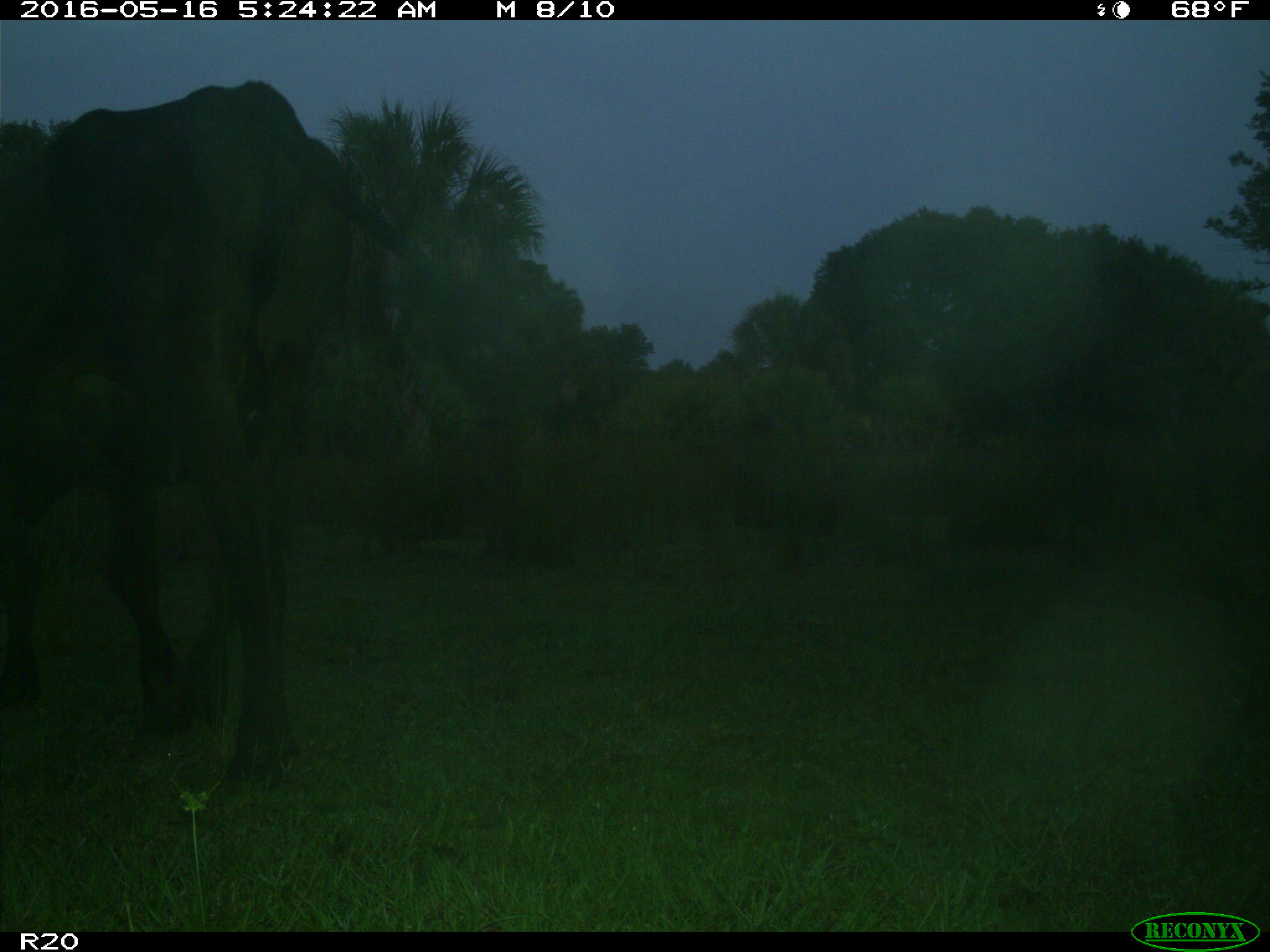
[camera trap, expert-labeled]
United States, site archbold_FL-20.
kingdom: Animalia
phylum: Chordata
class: Mammalia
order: Artiodactyla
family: Bovidae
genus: Bos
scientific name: Bos taurus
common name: domestic cow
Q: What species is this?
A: Bos taurus (domestic cow).